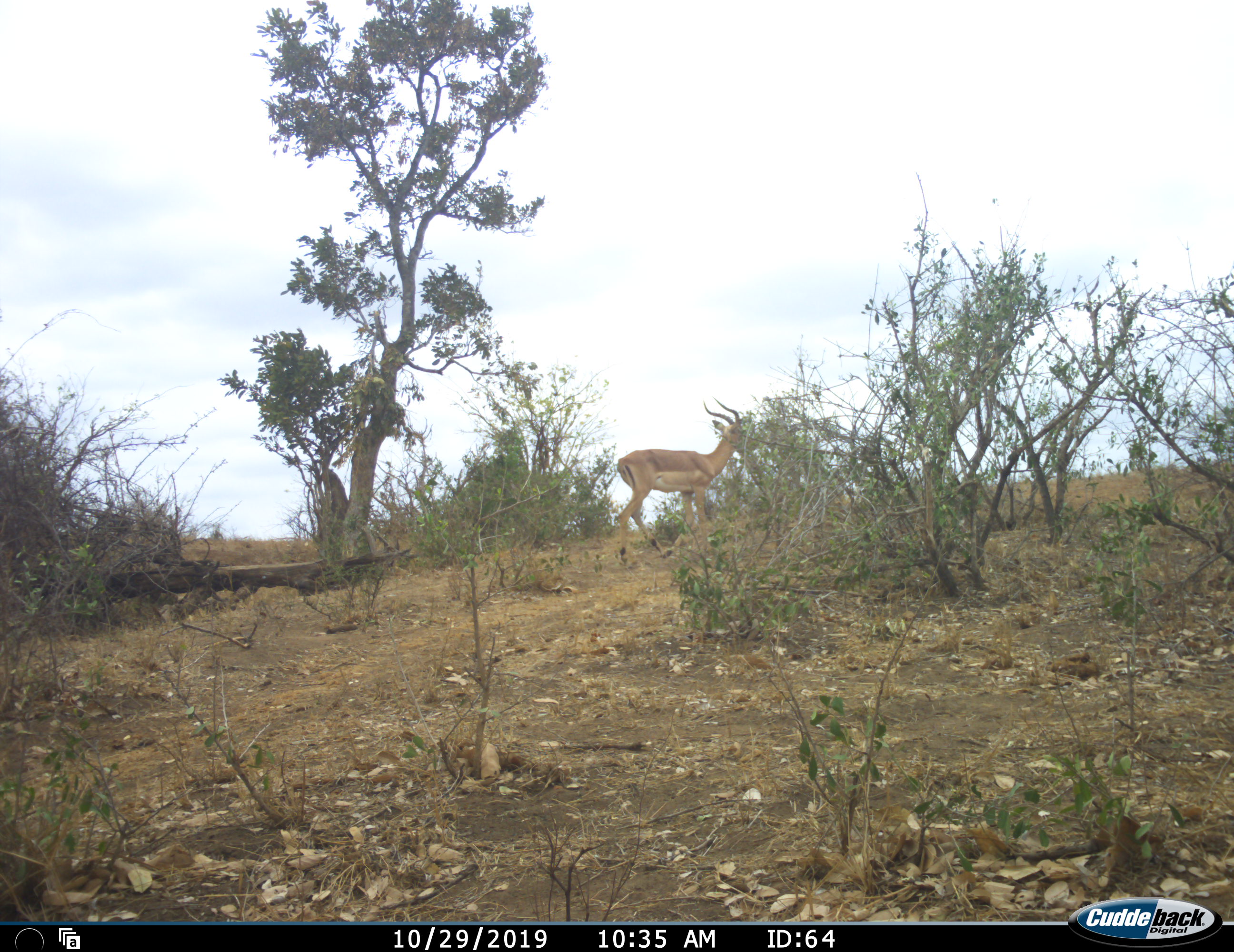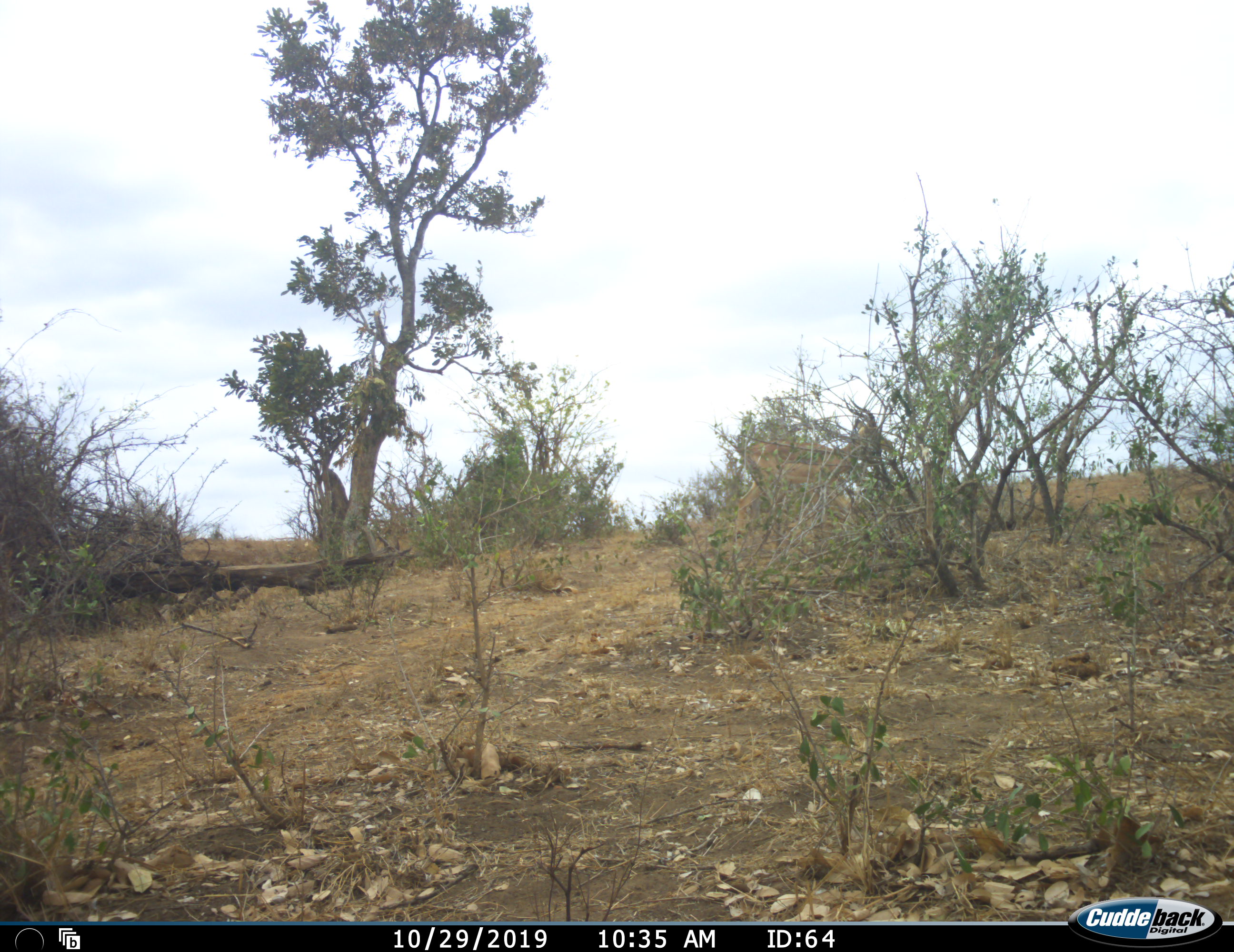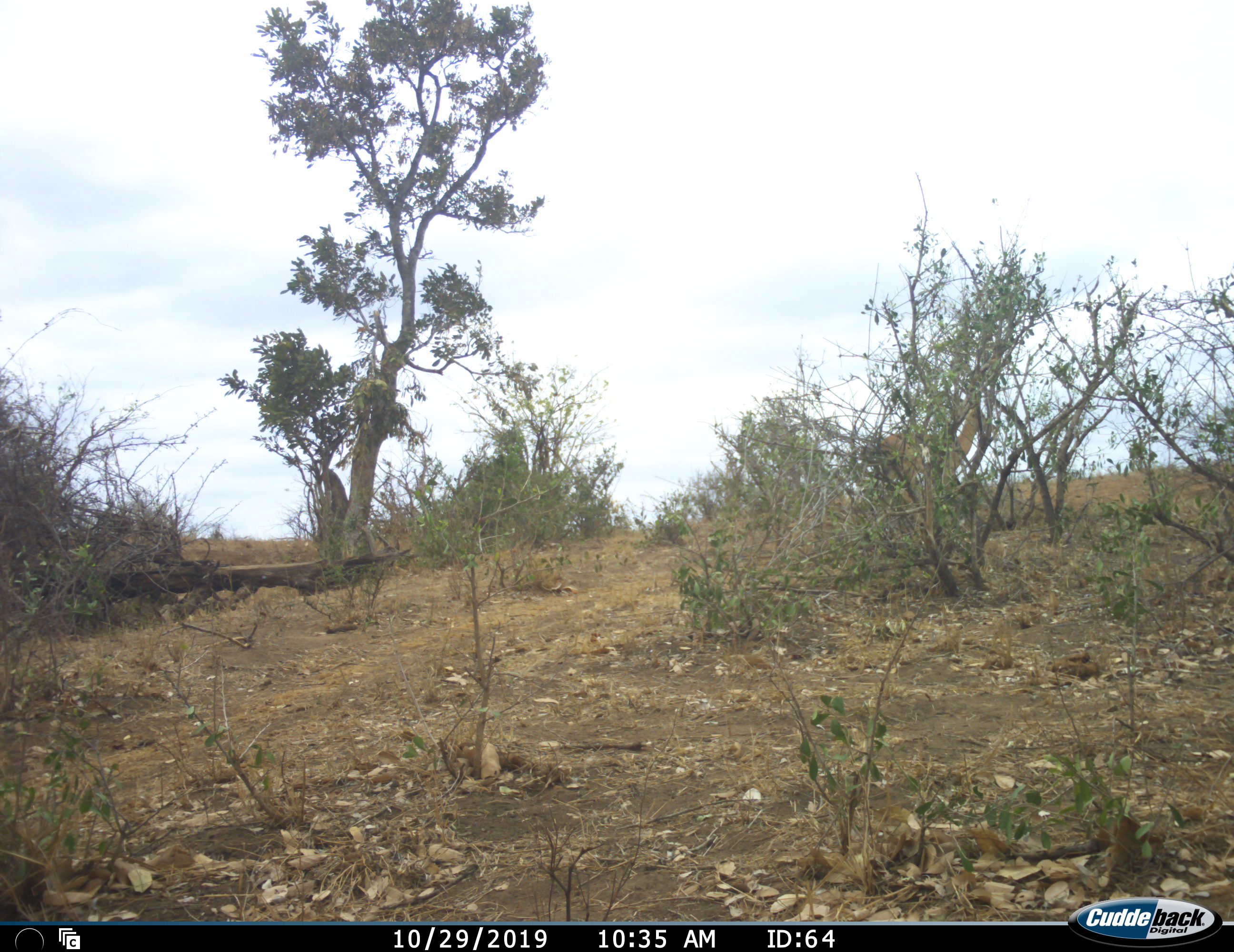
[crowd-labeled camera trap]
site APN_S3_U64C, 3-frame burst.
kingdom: Animalia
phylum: Chordata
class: Mammalia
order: Artiodactyla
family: Bovidae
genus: Aepyceros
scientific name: Aepyceros melampus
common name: impala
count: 1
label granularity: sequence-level